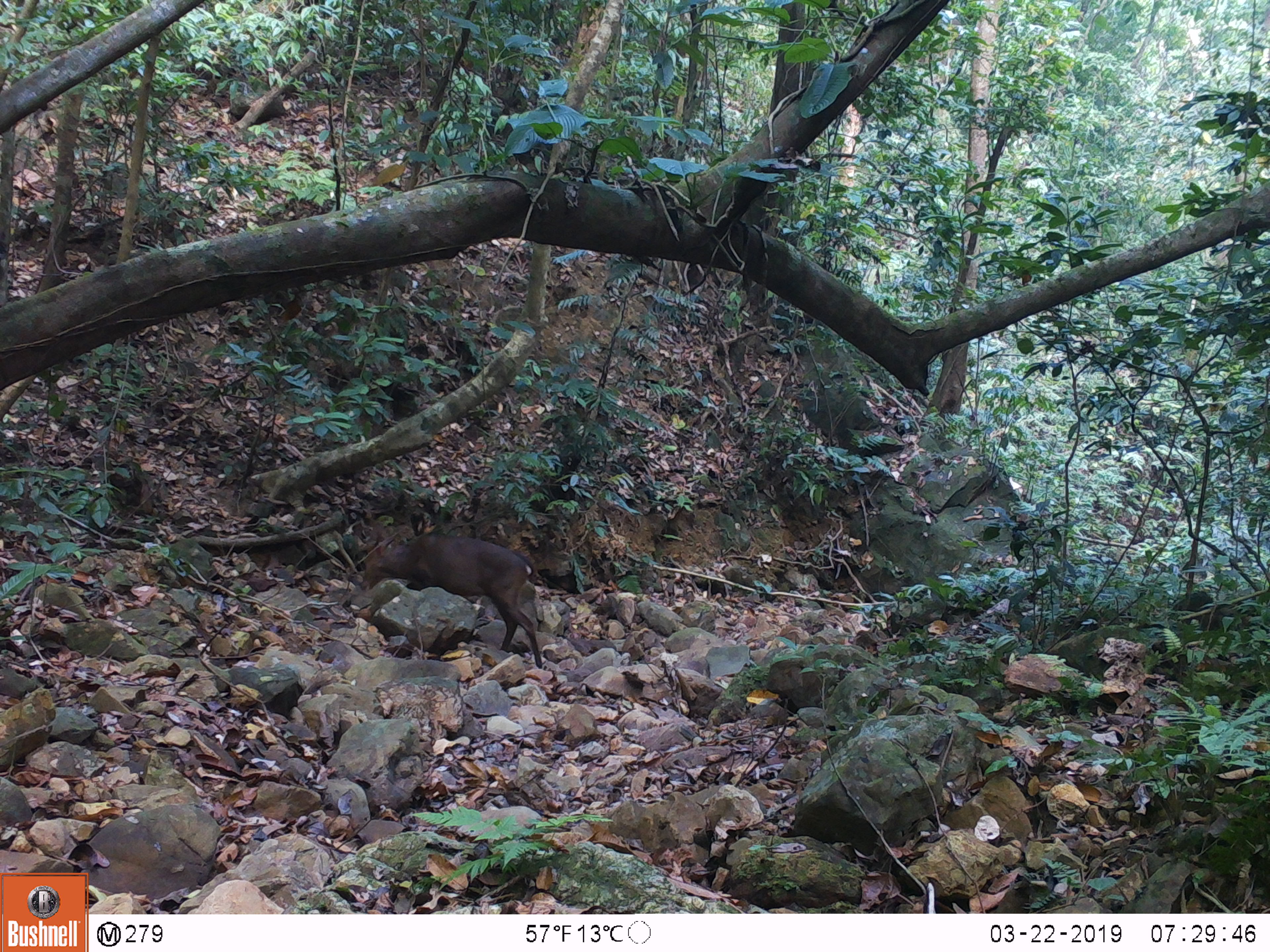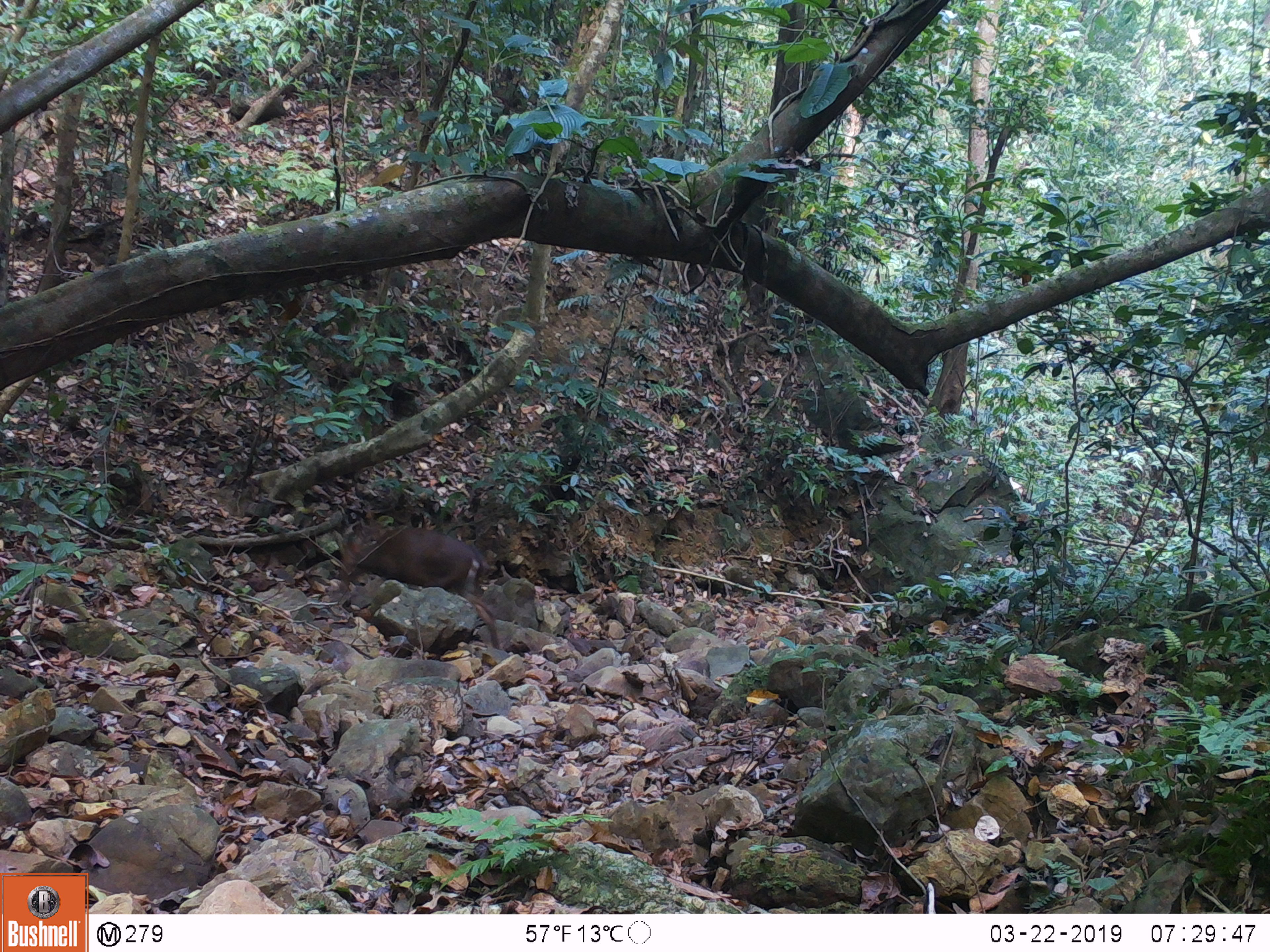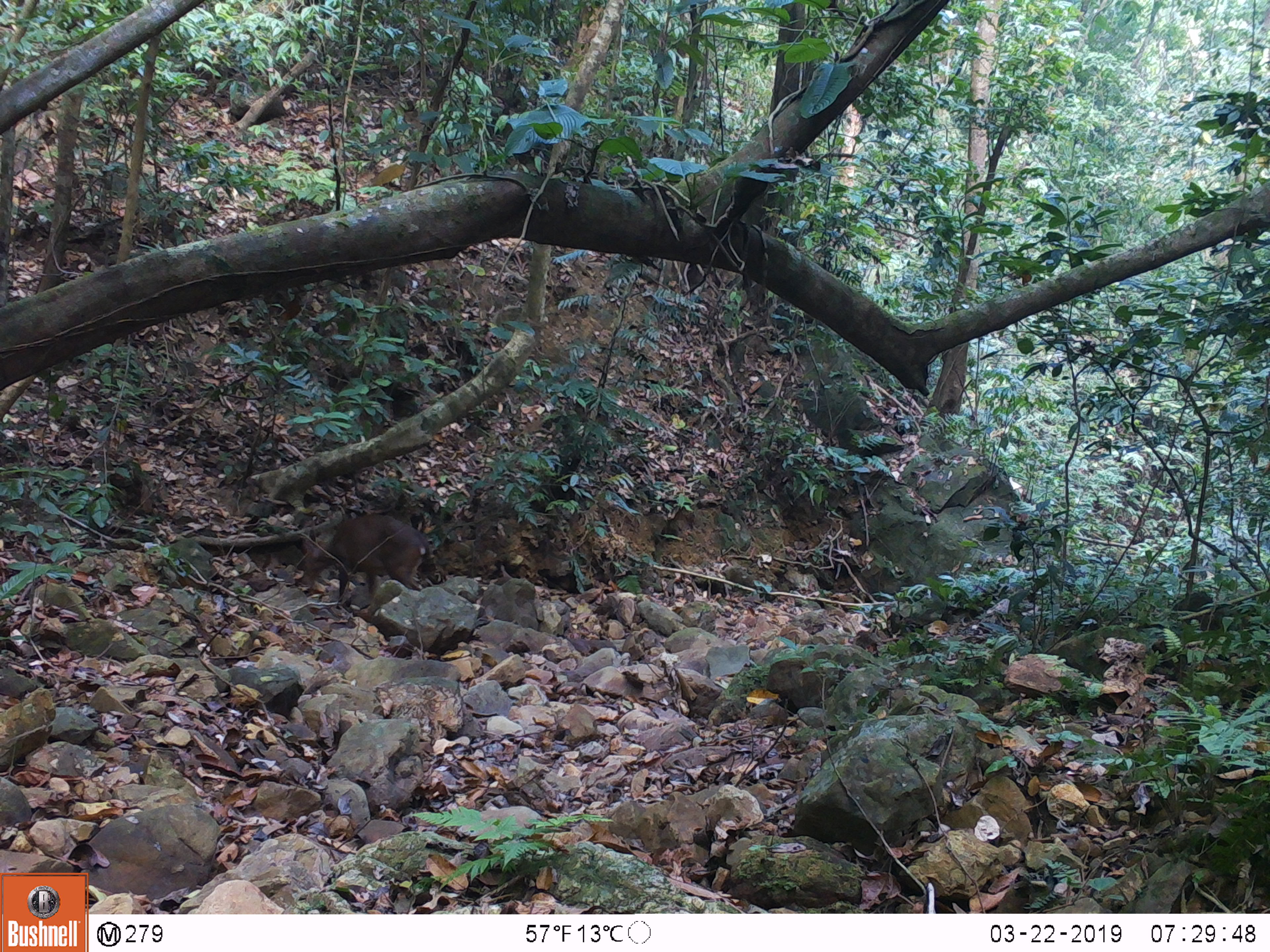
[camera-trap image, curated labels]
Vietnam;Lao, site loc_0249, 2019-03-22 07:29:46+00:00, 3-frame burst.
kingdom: Animalia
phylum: Chordata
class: Mammalia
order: Artiodactyla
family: Cervidae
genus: Muntiacus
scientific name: Muntiacus vuquangensis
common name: large-antlered muntjac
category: large antlered muntjac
Large antlered muntjac (large-antlered muntjac) (Muntiacus vuquangensis). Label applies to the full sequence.